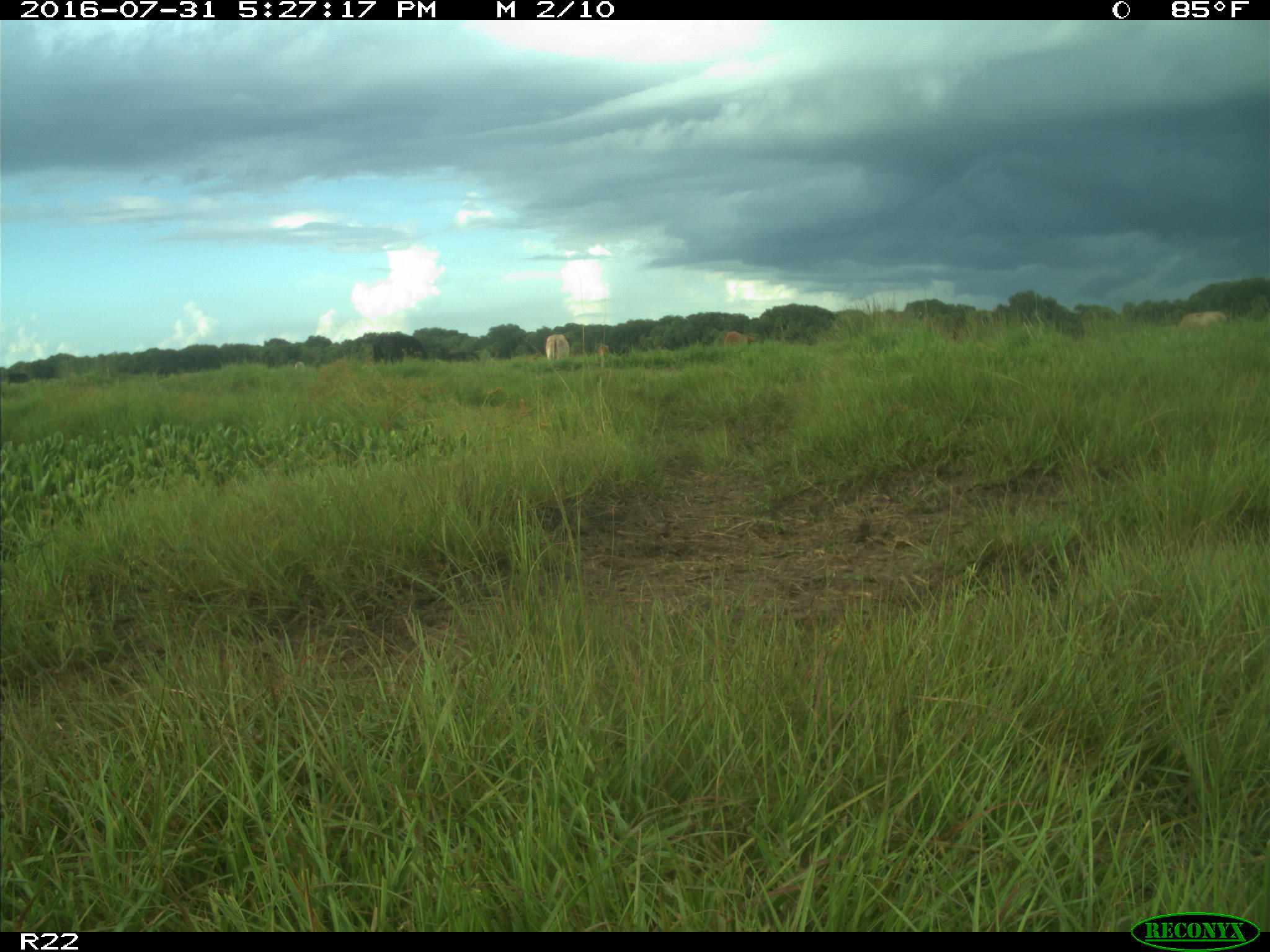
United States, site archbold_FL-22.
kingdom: Animalia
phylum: Chordata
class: Mammalia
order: Artiodactyla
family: Bovidae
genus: Bos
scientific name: Bos taurus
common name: domestic cow